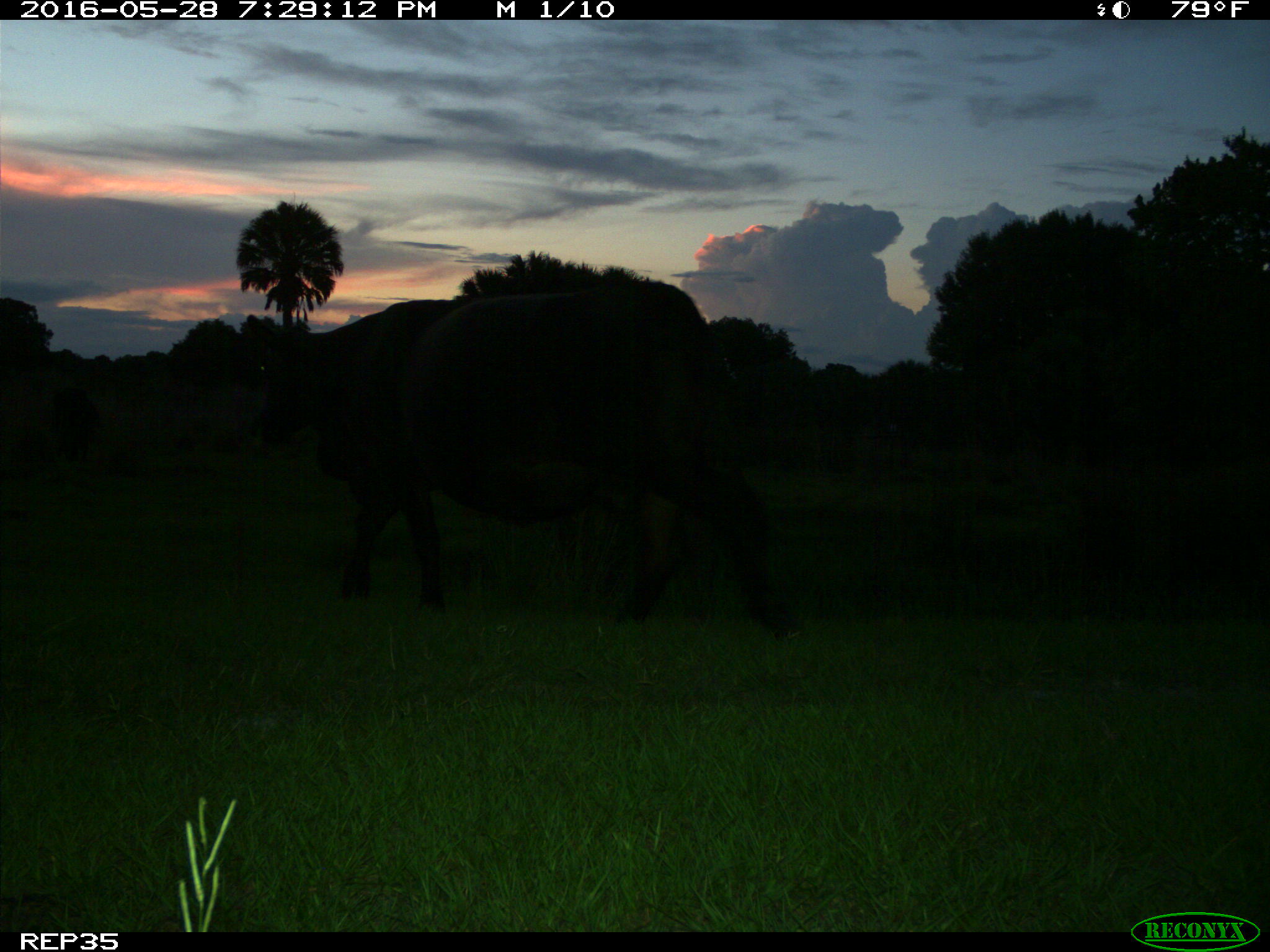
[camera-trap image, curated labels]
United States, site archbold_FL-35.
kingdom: Animalia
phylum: Chordata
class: Mammalia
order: Artiodactyla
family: Bovidae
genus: Bos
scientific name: Bos taurus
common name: domestic cow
Bos taurus (domestic cow).